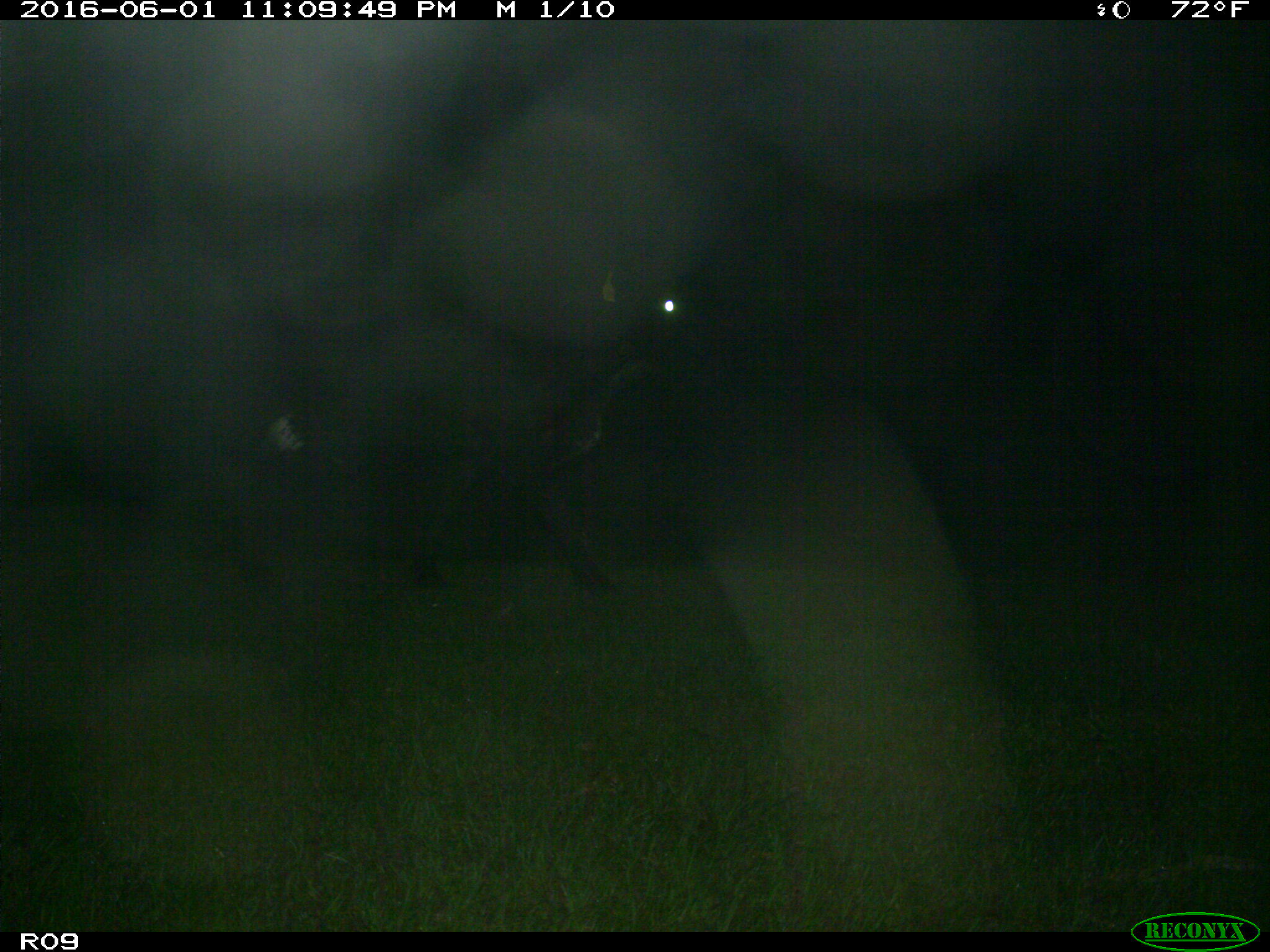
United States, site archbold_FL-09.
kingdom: Animalia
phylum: Chordata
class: Mammalia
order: Artiodactyla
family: Bovidae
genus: Bos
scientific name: Bos taurus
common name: domestic cow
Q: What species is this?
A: Bos taurus (domestic cow).